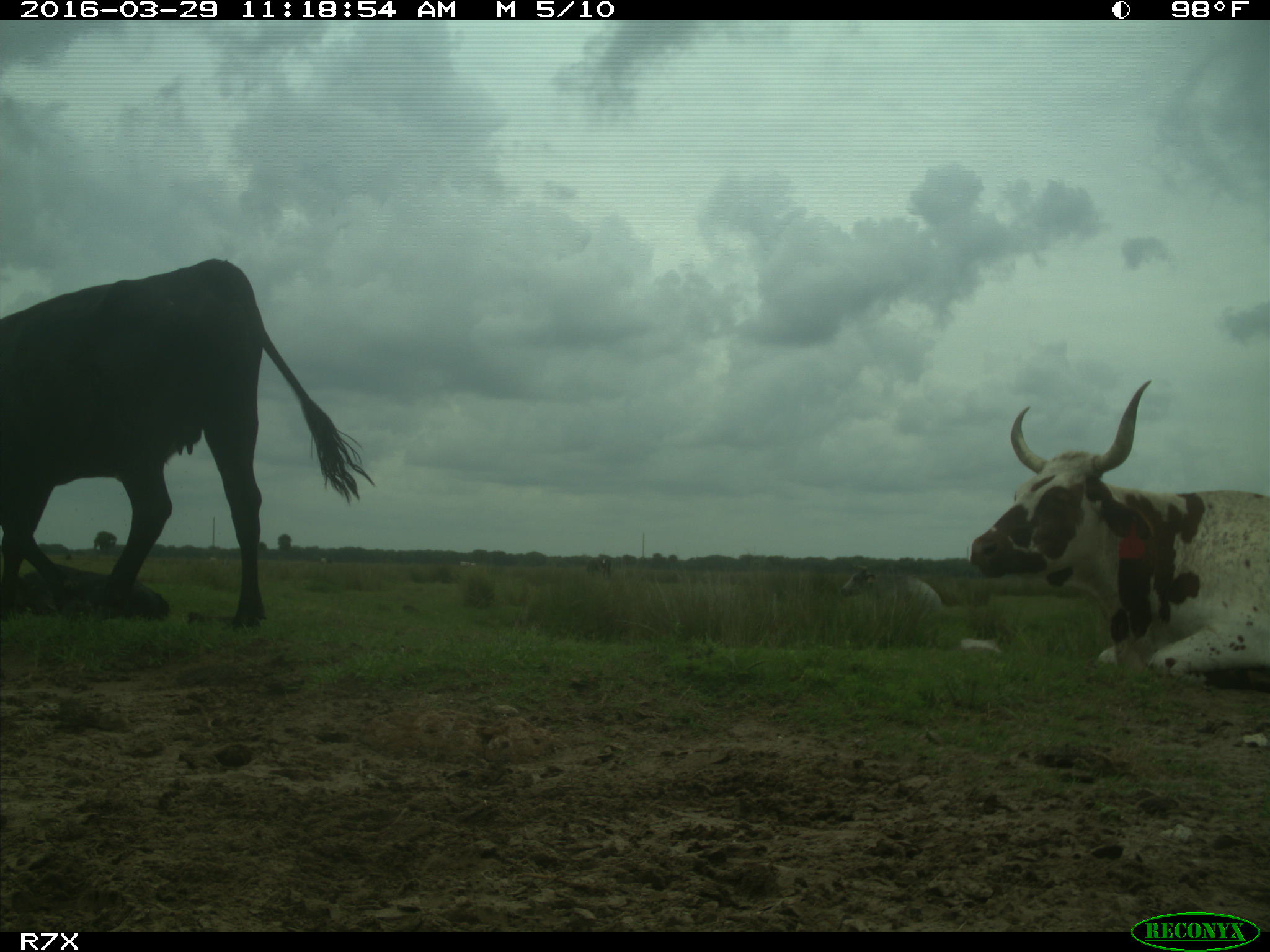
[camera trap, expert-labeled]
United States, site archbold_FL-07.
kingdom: Animalia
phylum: Chordata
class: Mammalia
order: Artiodactyla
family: Bovidae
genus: Bos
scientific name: Bos taurus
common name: domestic cow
Bos taurus (domestic cow).